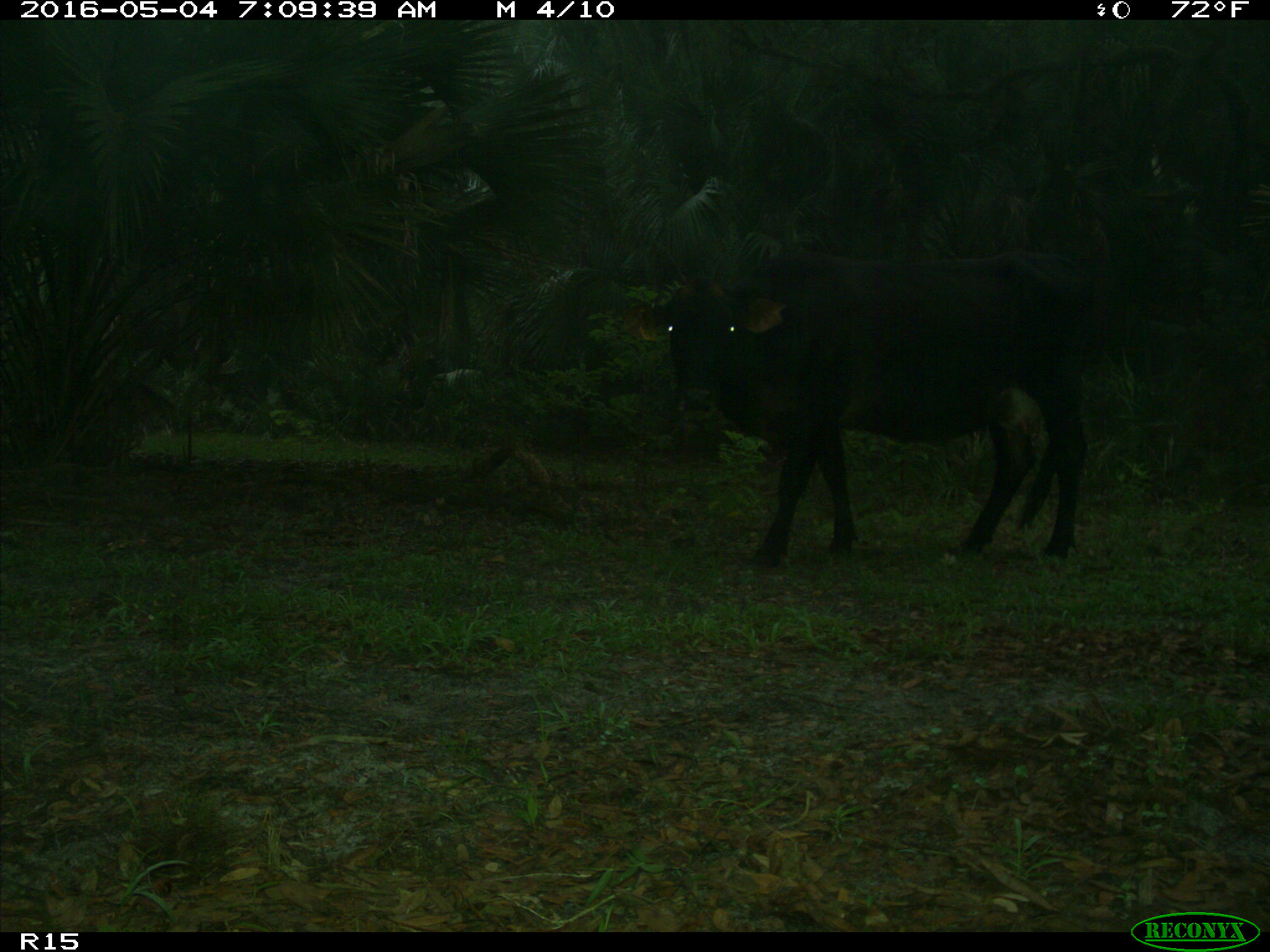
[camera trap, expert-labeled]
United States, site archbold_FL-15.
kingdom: Animalia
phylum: Chordata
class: Mammalia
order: Artiodactyla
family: Bovidae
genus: Bos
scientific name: Bos taurus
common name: domestic cow